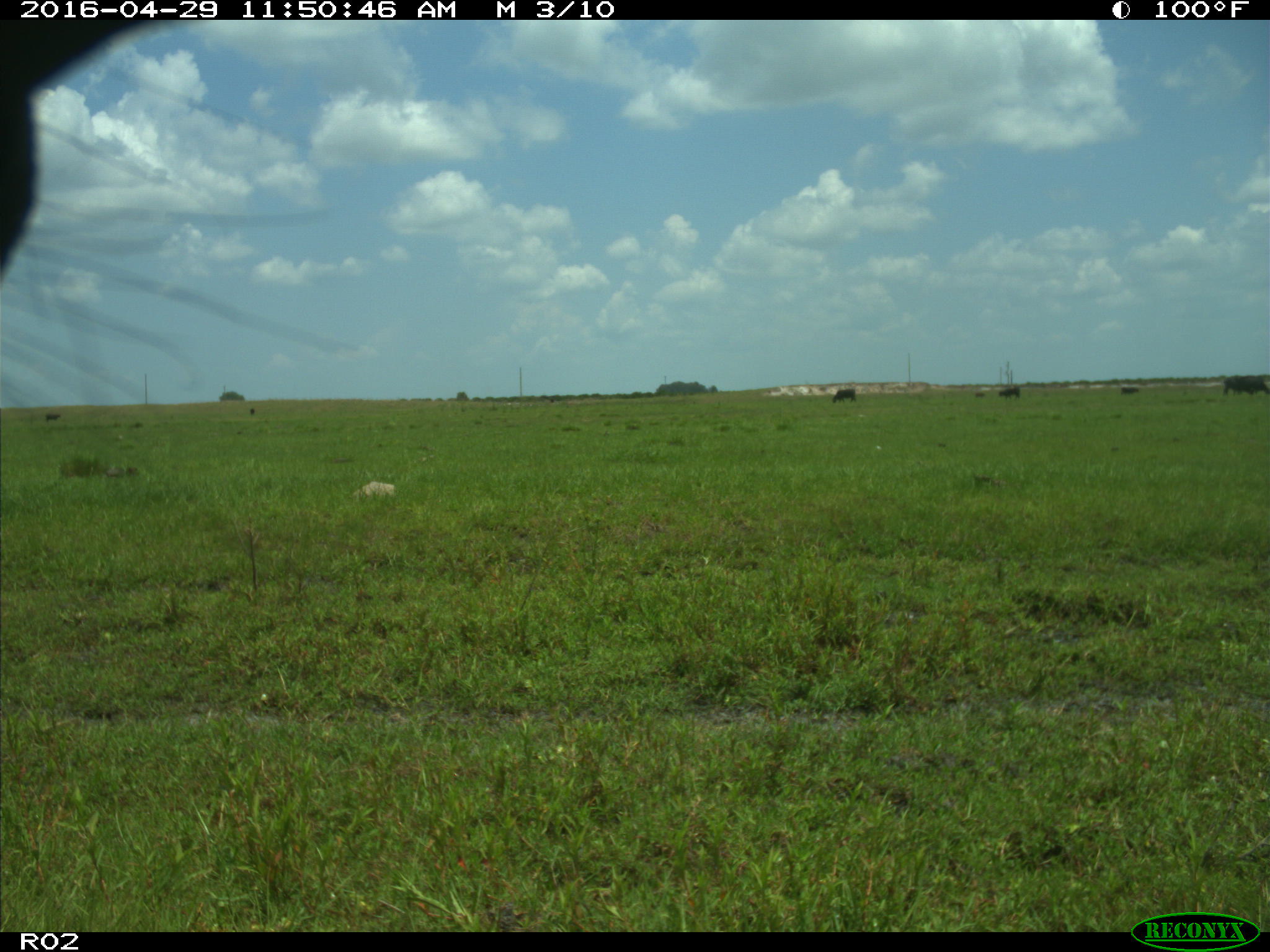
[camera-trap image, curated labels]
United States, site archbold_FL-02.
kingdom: Animalia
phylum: Chordata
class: Mammalia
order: Artiodactyla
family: Bovidae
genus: Bos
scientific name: Bos taurus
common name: domestic cow